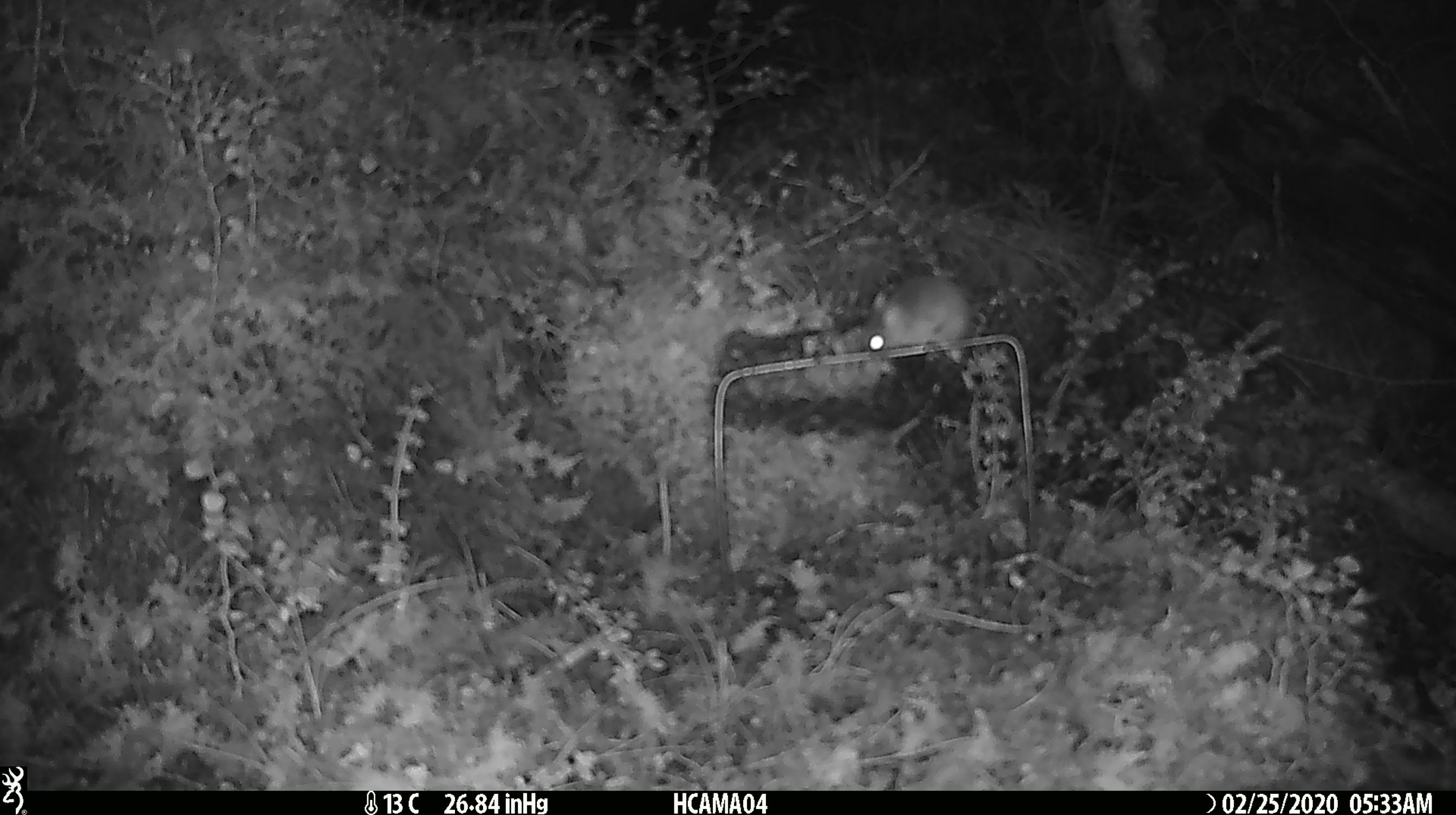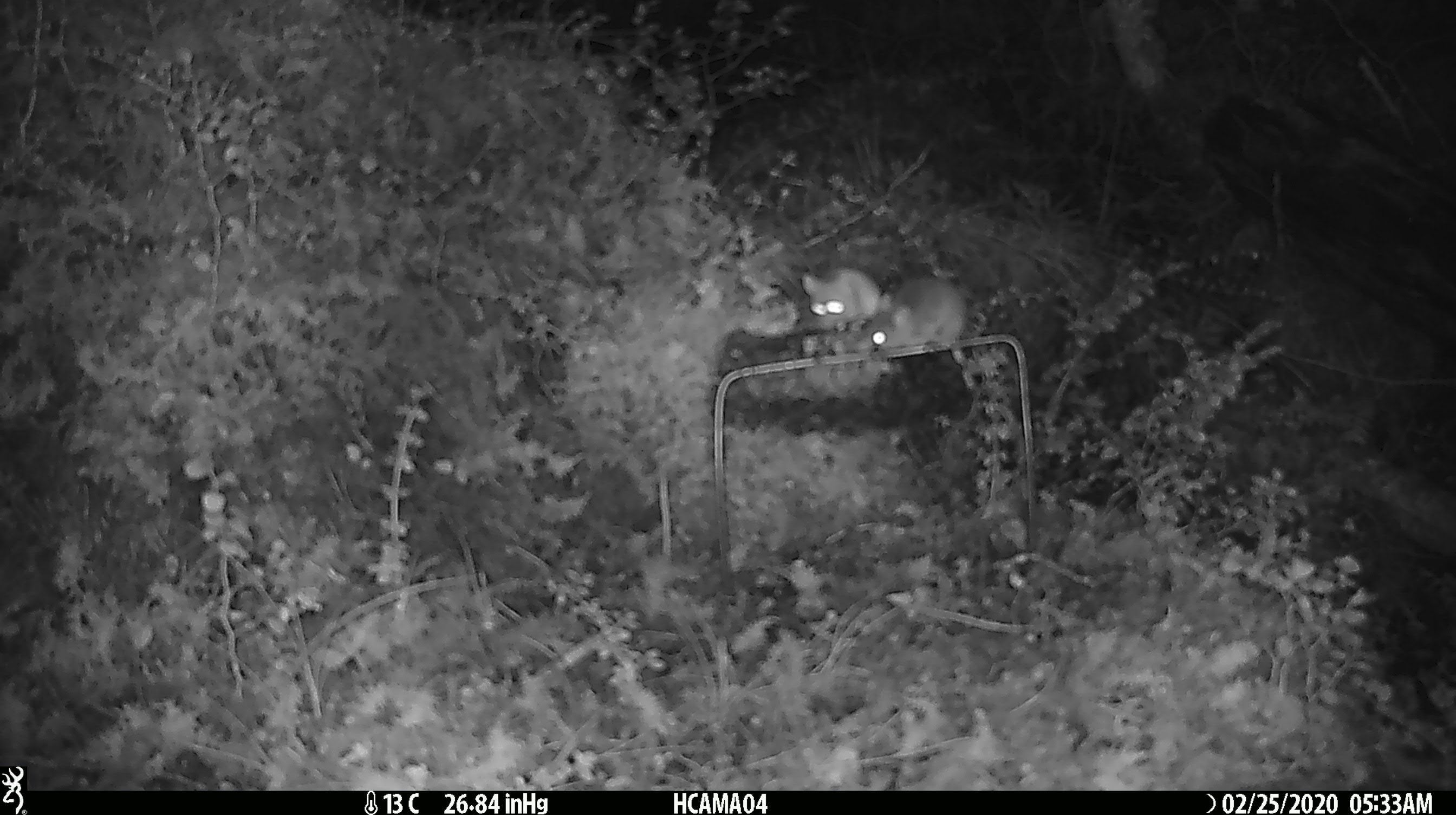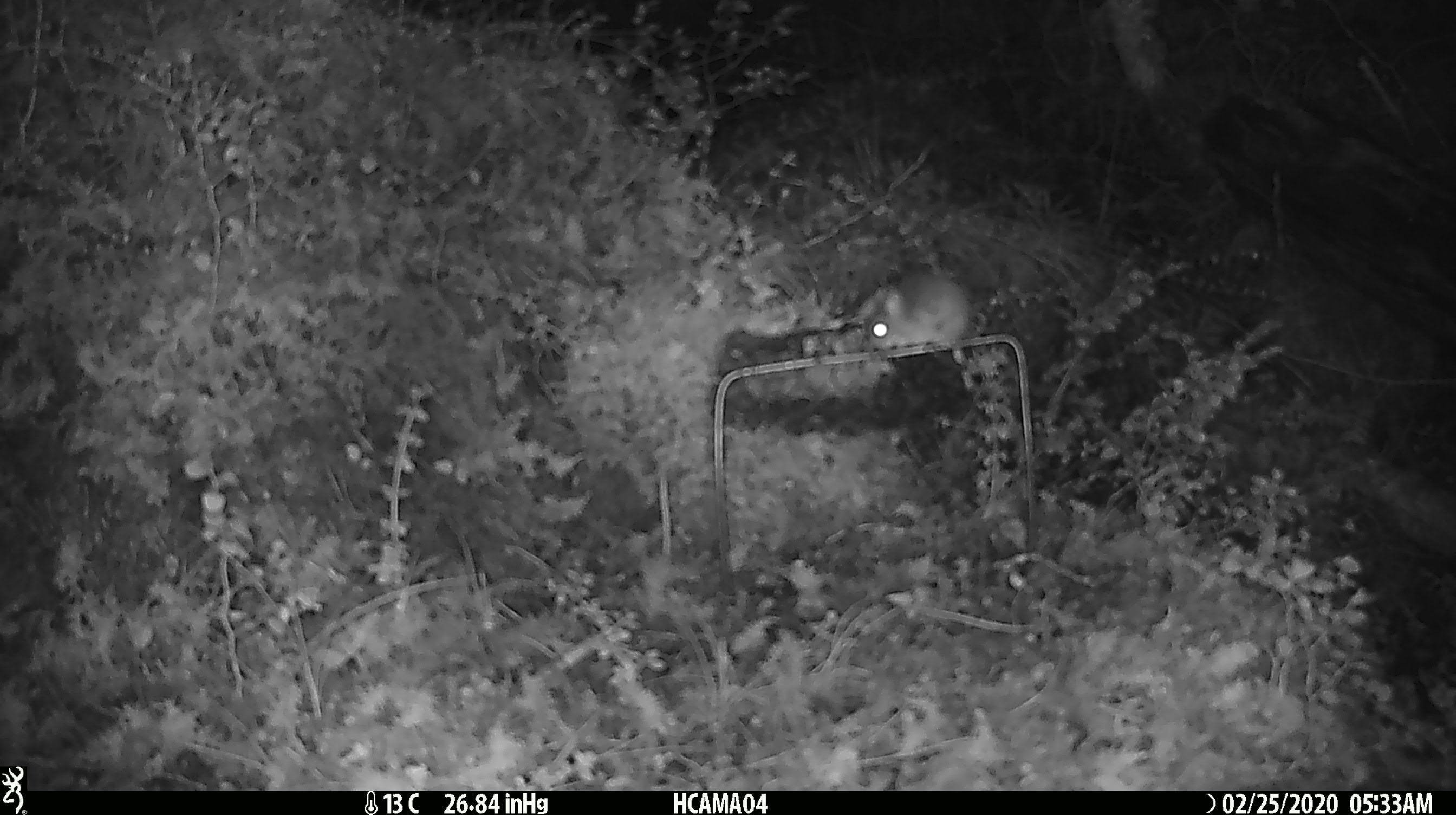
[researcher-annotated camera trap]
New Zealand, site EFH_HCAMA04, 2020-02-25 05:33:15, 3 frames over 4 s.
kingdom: Animalia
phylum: Chordata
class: Mammalia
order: Rodentia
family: Muridae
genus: Mus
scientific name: Mus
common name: mouse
Mouse (Mus).